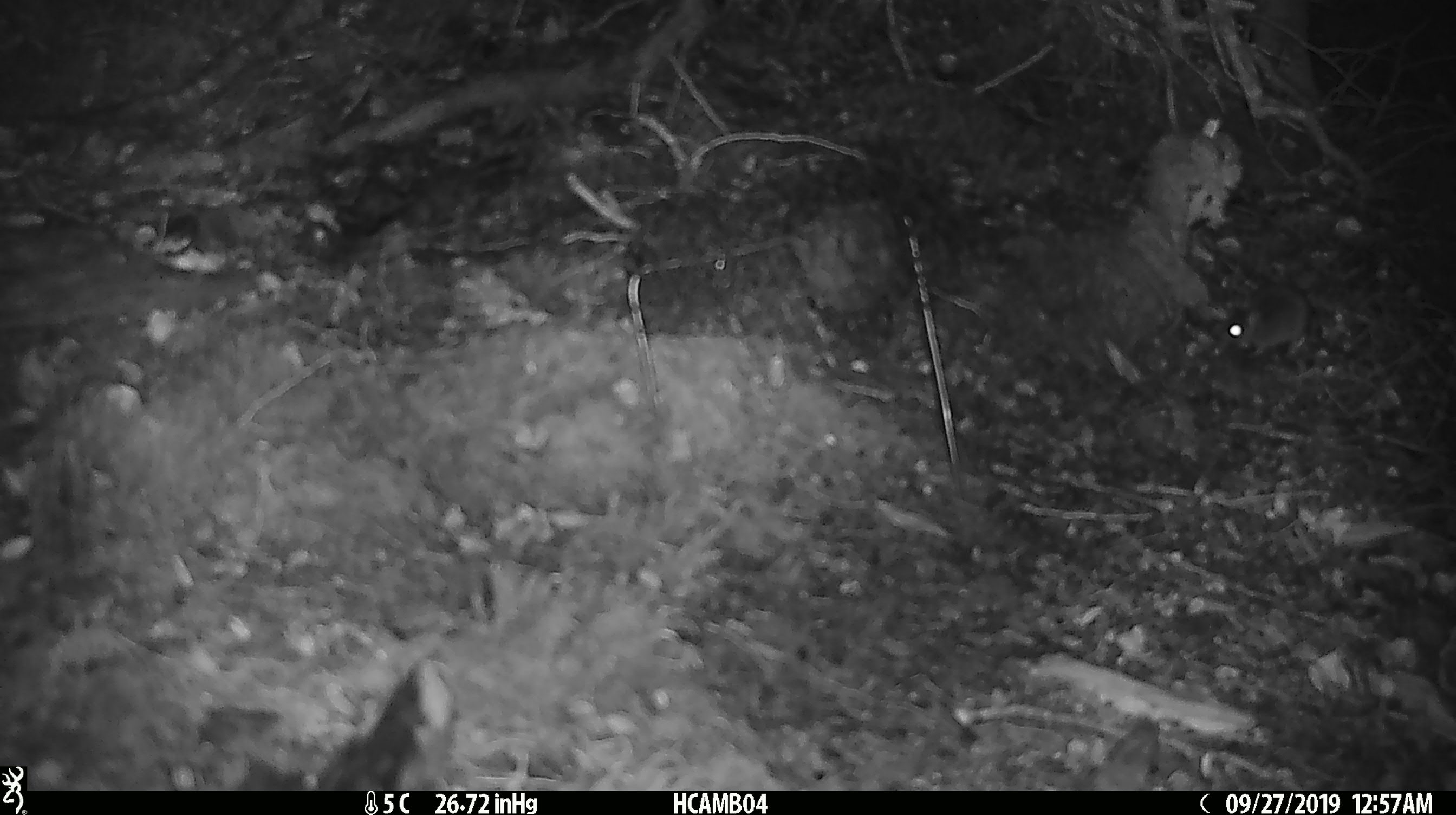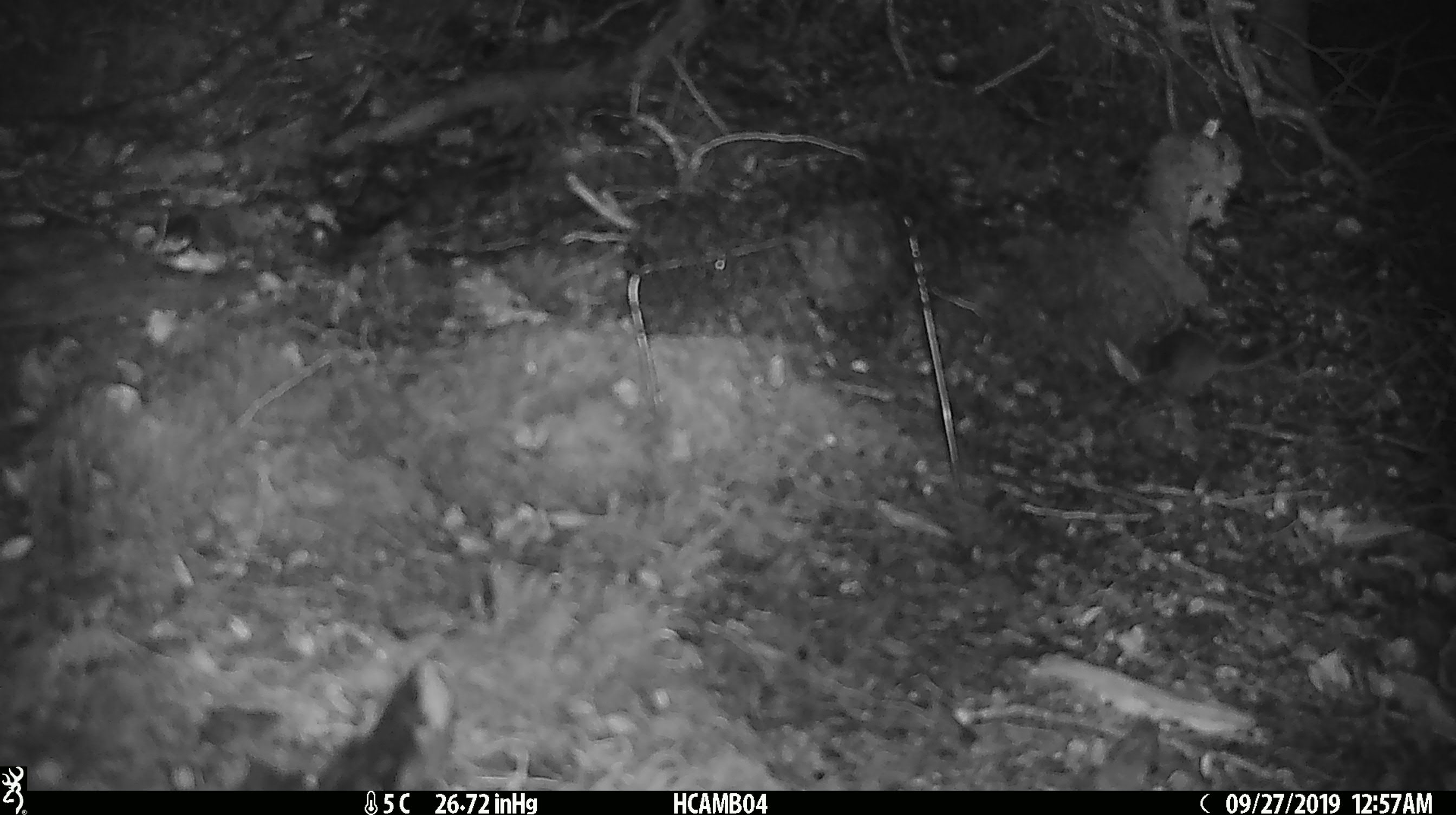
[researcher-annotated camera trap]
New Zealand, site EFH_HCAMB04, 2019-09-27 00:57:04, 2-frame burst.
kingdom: Animalia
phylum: Chordata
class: Mammalia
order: Rodentia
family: Muridae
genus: Mus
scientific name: Mus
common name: mouse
Mouse (Mus).